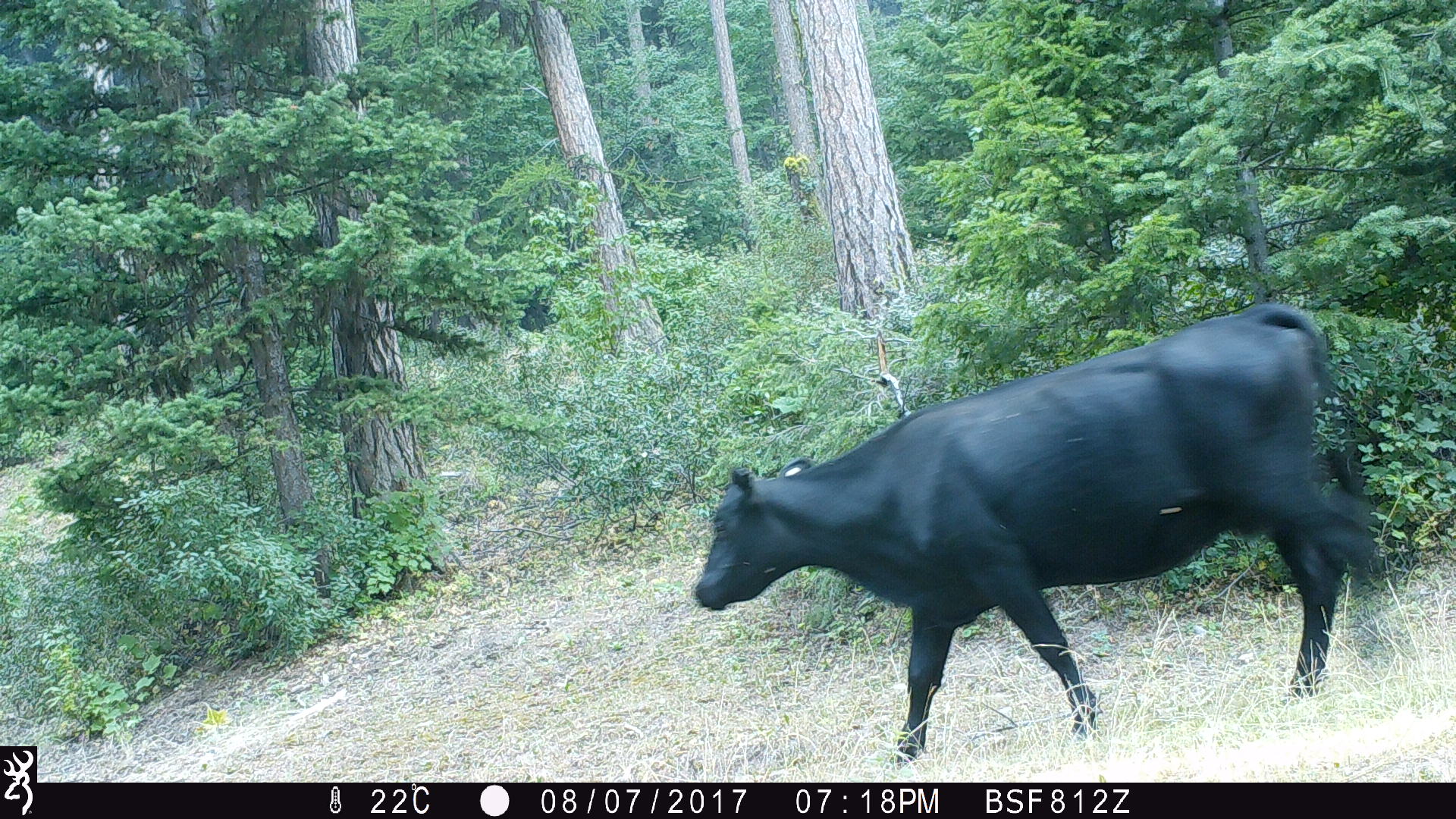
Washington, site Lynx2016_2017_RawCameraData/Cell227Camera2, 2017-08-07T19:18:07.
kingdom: Animalia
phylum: Chordata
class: Mammalia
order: Artiodactyla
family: Bovidae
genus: Bos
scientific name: Bos taurus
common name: domestic cattle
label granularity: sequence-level